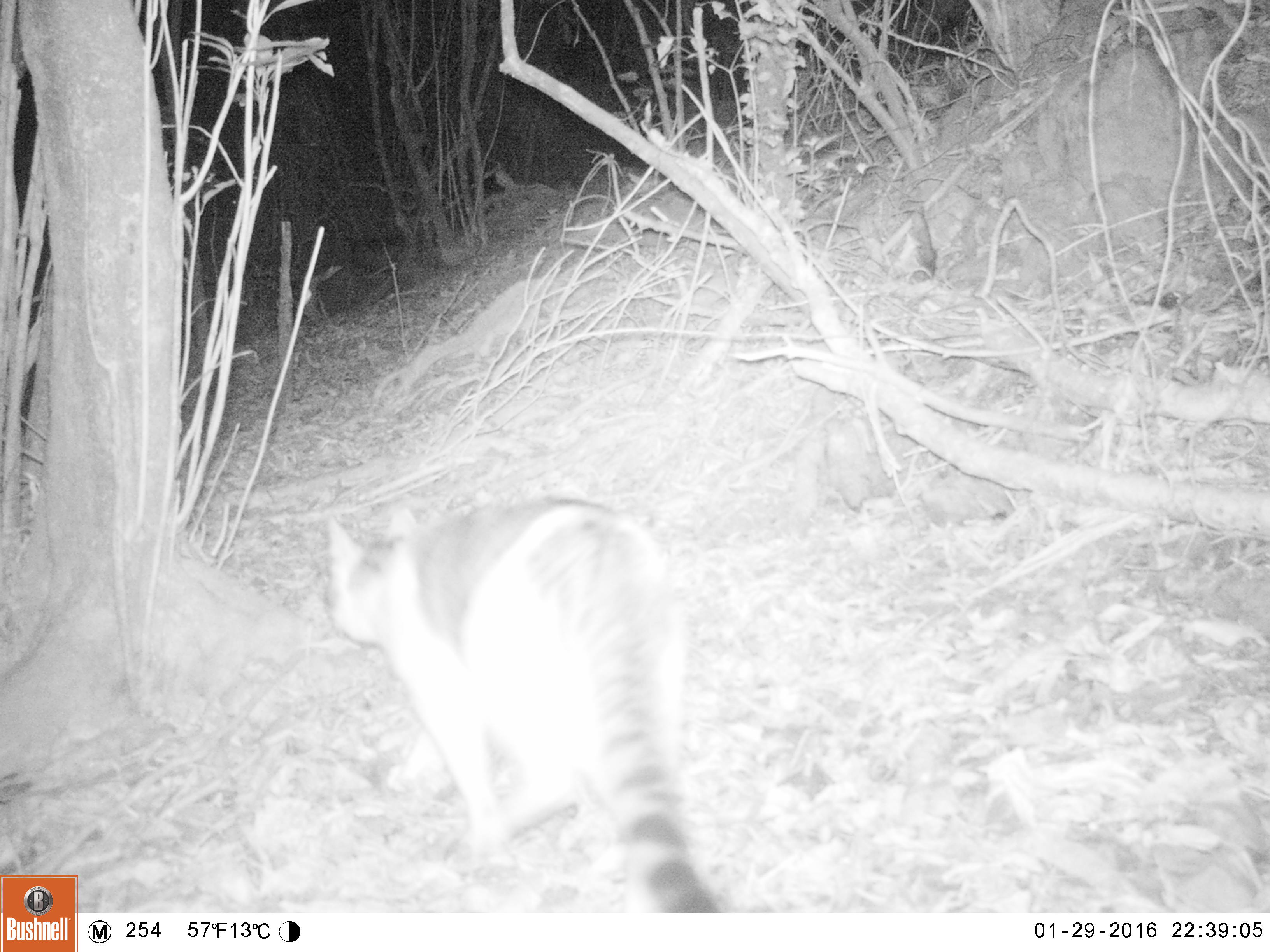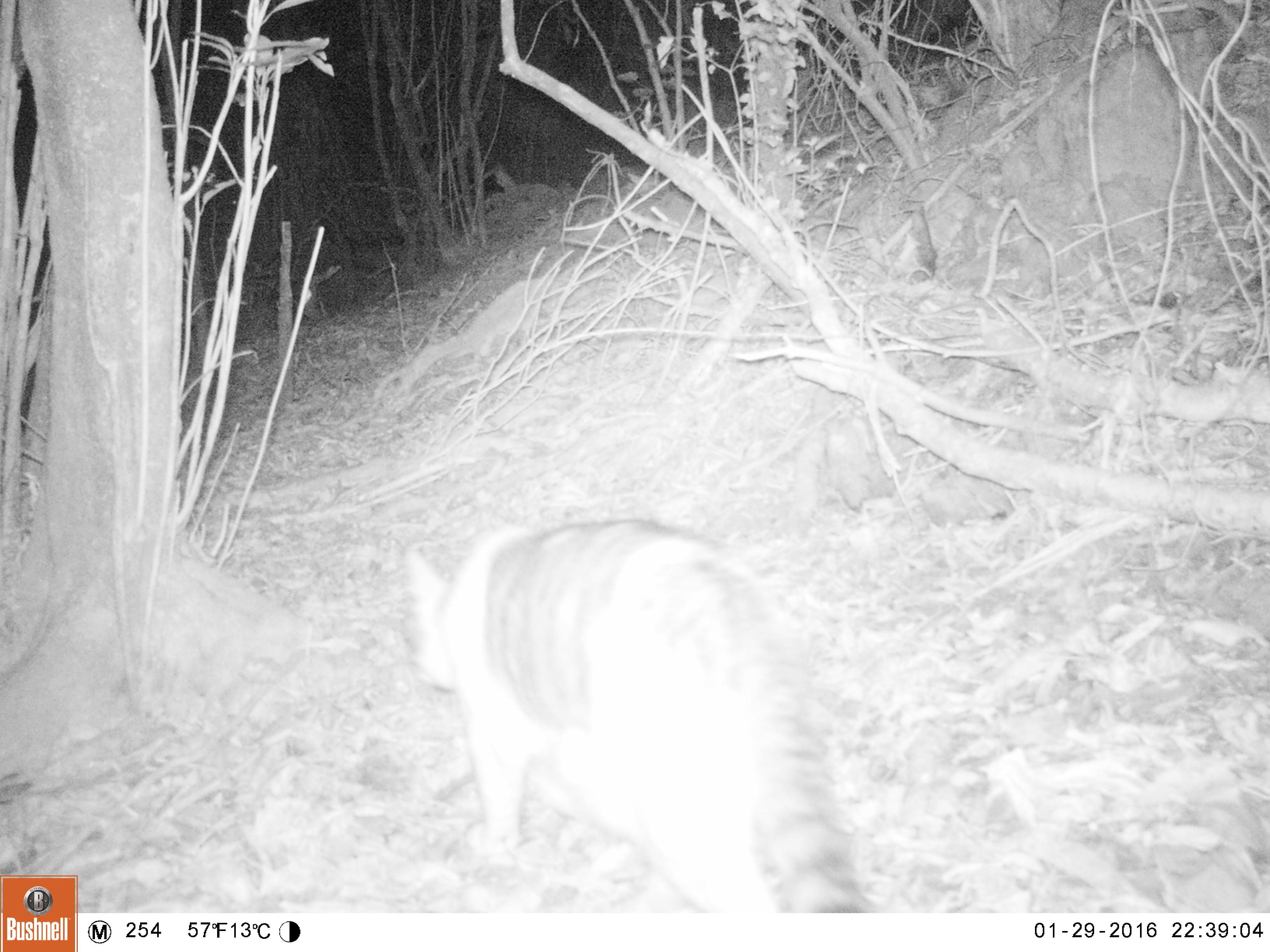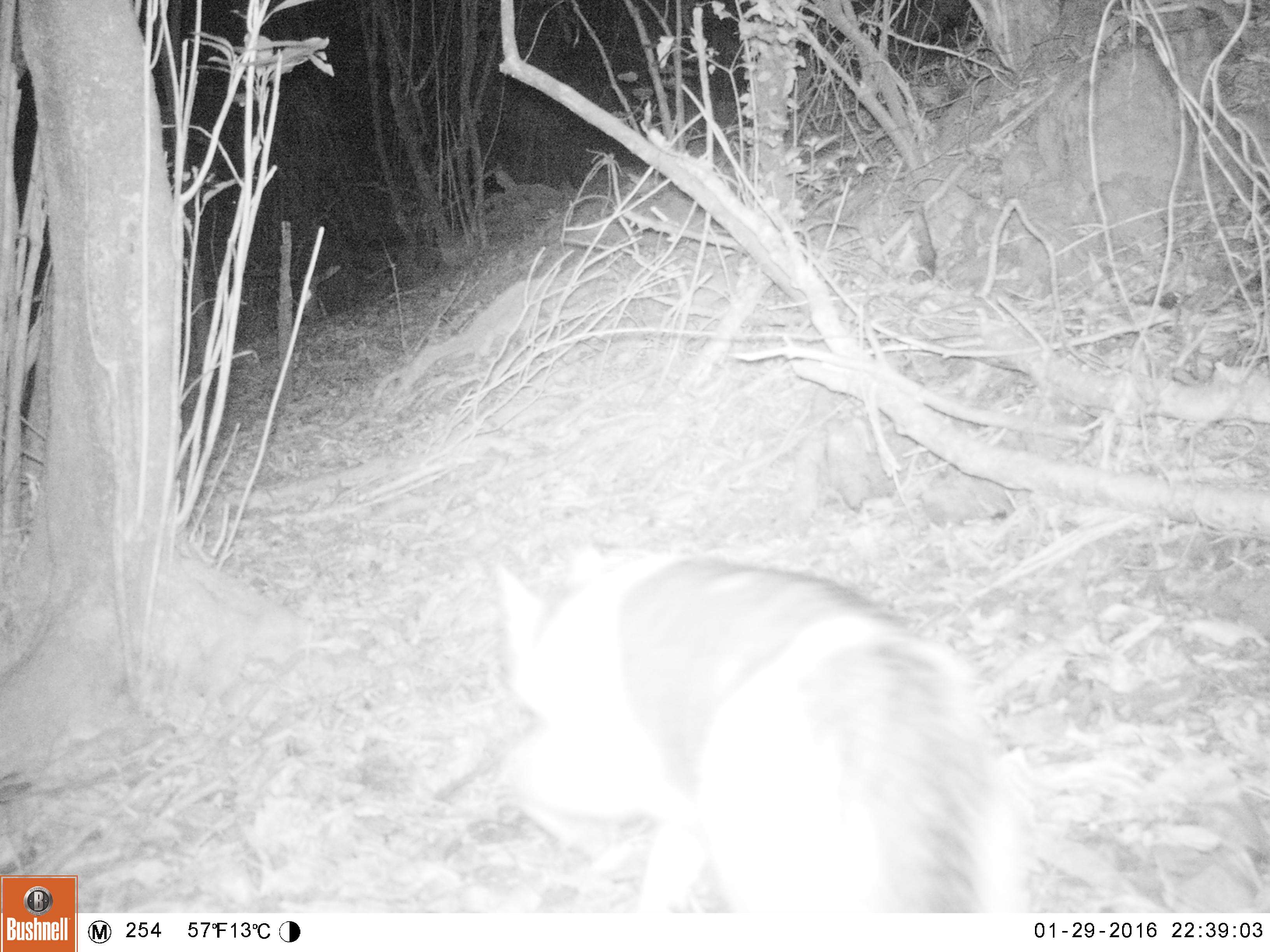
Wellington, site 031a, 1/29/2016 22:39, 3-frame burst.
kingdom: Animalia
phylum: Chordata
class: Mammalia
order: Carnivora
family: Felidae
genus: Felis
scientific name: Felis catus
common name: cat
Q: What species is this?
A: Cat (Felis catus).